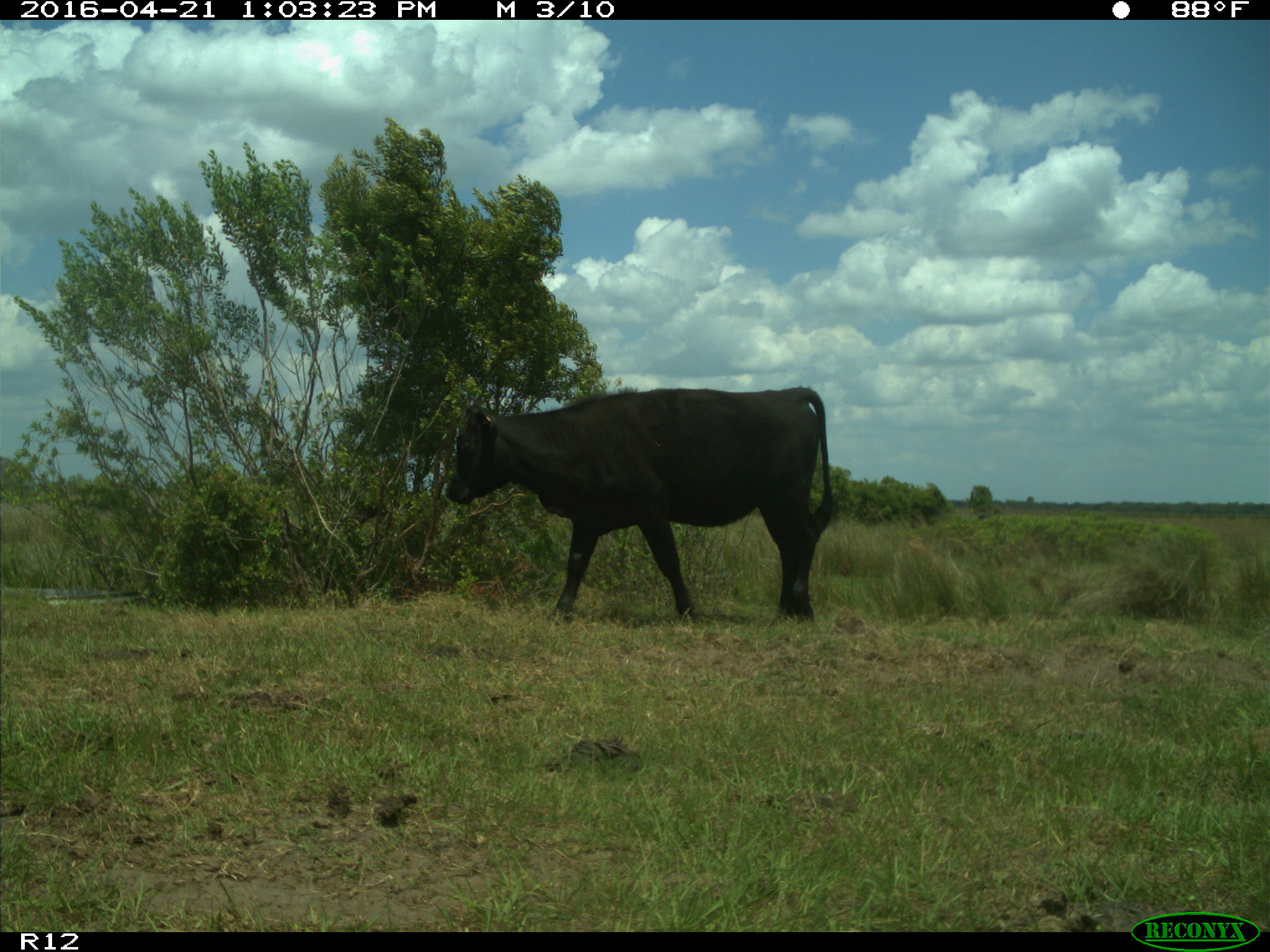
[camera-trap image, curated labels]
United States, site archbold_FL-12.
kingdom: Animalia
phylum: Chordata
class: Mammalia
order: Artiodactyla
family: Bovidae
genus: Bos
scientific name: Bos taurus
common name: domestic cow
Bos taurus (domestic cow).